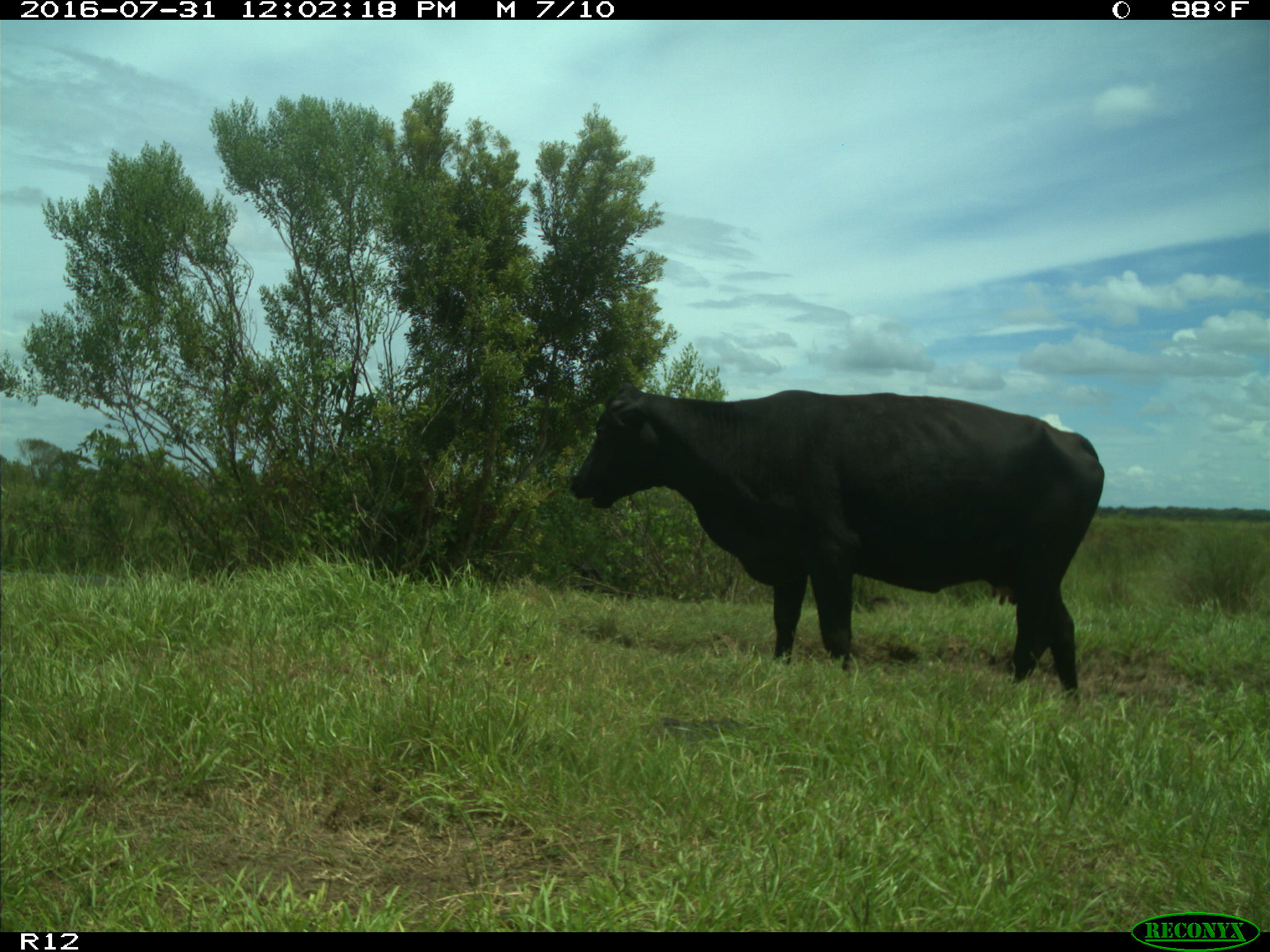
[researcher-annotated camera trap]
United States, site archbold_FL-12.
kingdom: Animalia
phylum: Chordata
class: Mammalia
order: Artiodactyla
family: Bovidae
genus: Bos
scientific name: Bos taurus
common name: domestic cow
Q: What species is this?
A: Bos taurus (domestic cow).